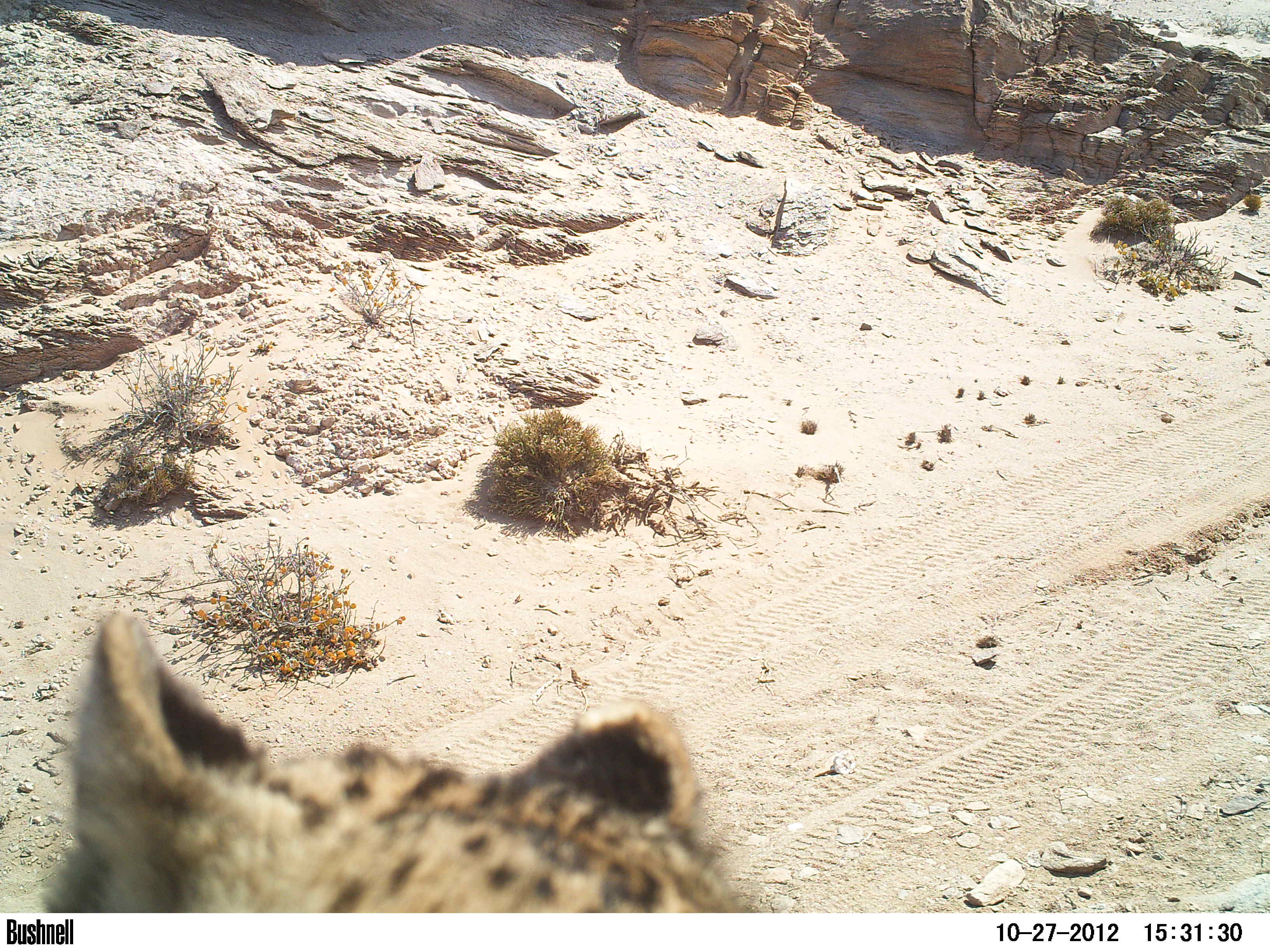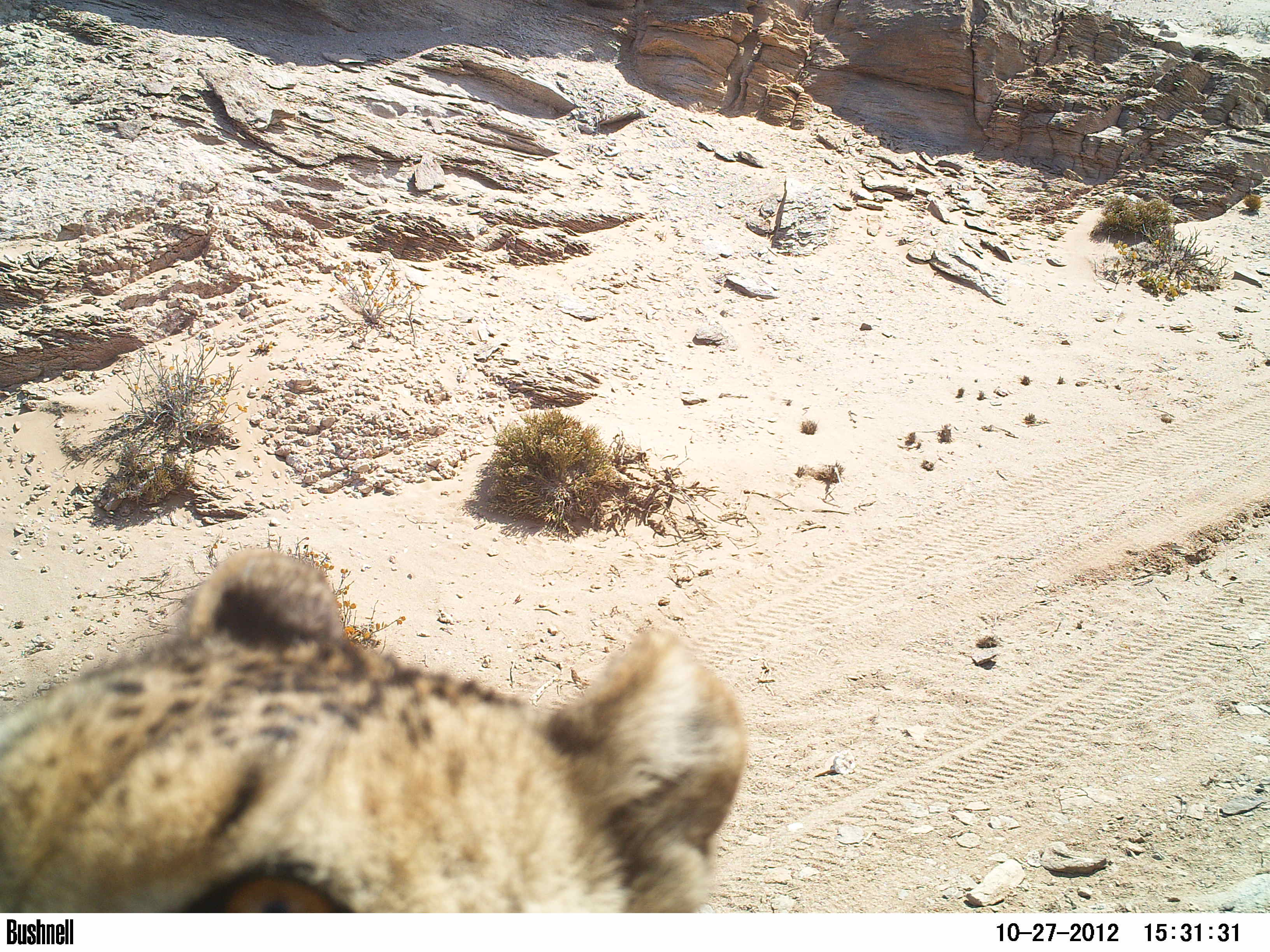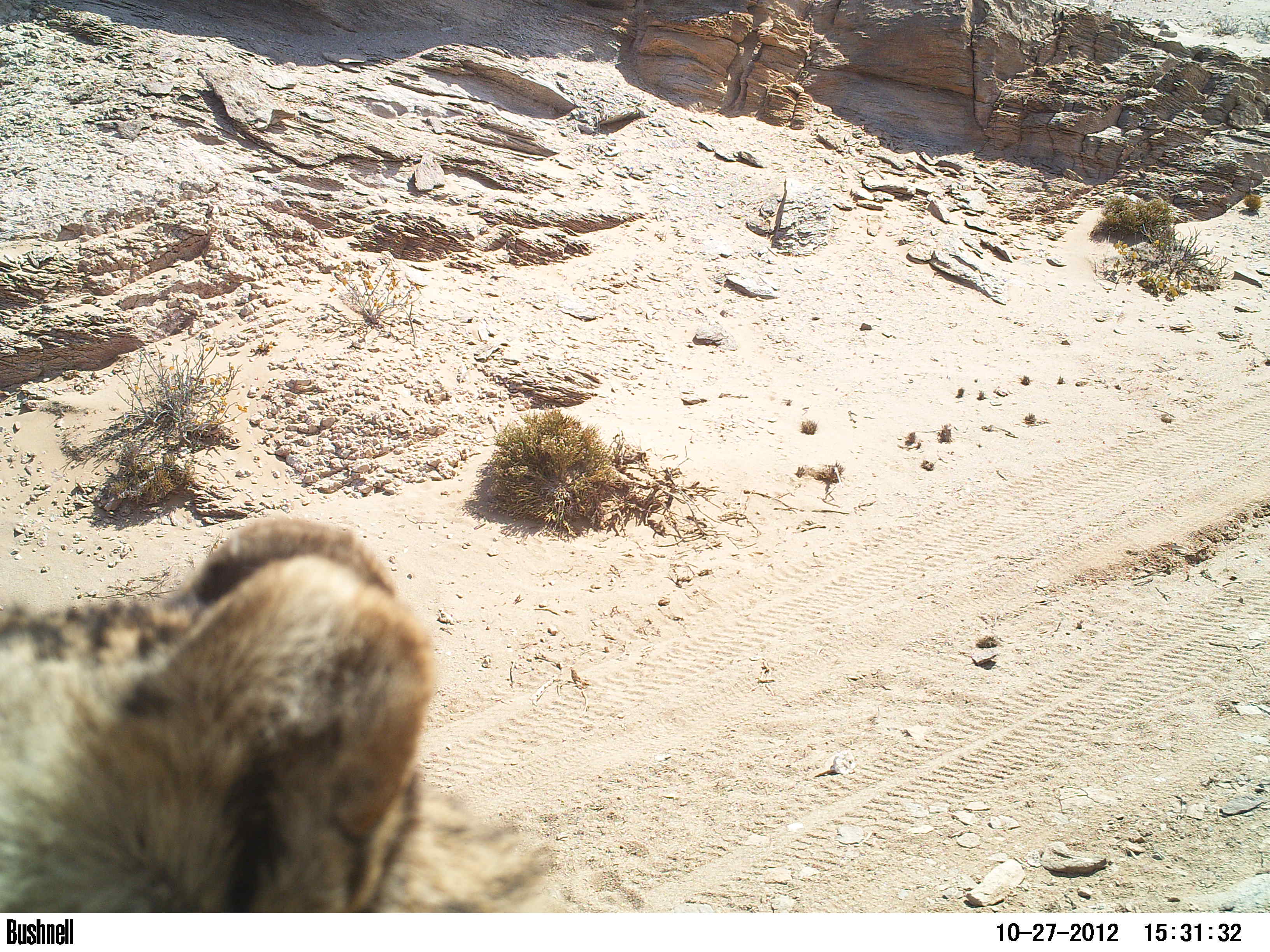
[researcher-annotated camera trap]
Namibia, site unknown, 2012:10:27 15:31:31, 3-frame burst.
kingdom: Animalia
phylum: Chordata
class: Mammalia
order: Carnivora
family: Felidae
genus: Acinonyx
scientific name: Acinonyx jubatus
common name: cheetah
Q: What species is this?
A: Acinonyx jubatus (cheetah).